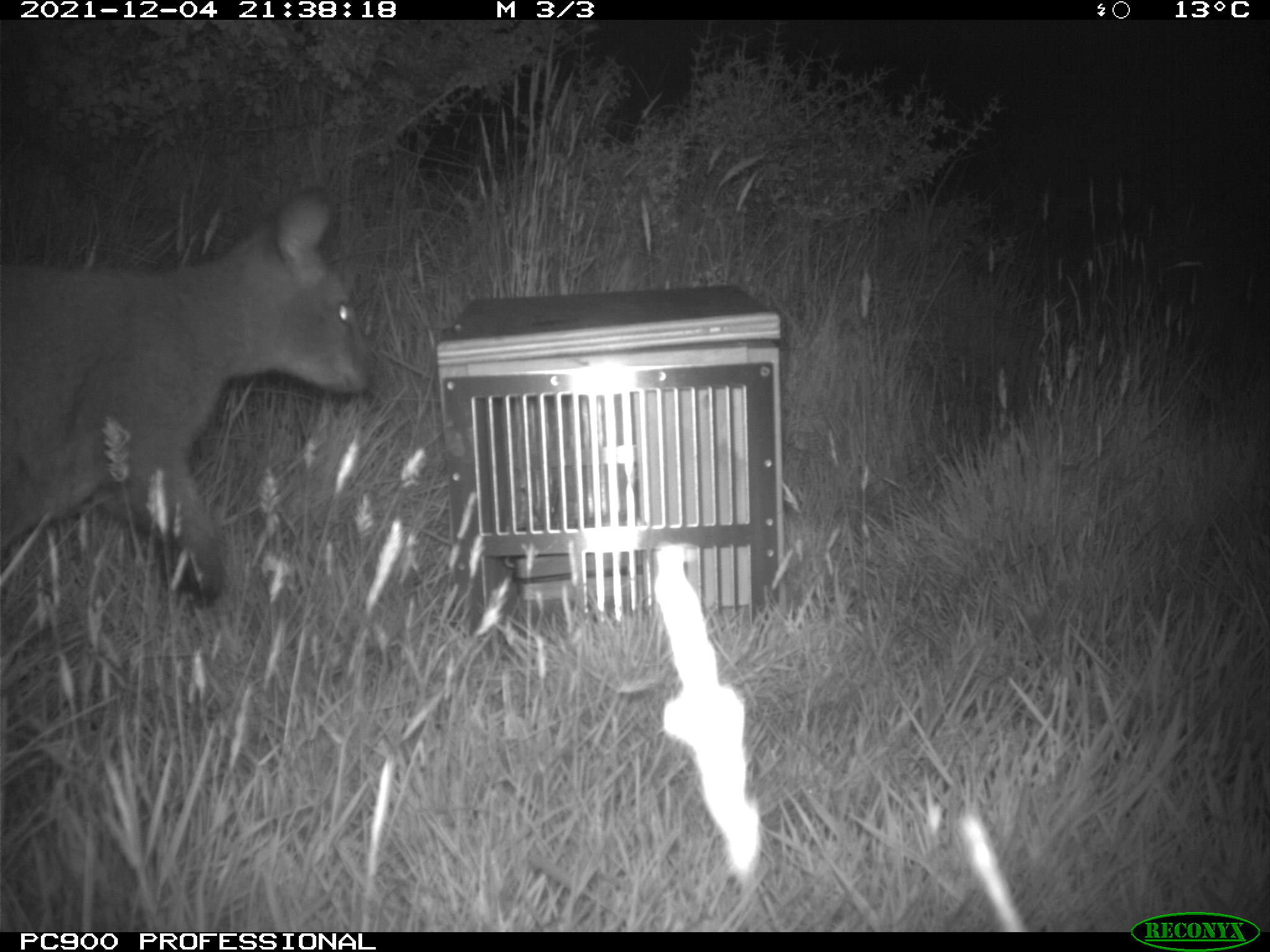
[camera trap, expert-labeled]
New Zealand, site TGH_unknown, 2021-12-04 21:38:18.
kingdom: Animalia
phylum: Chordata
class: Mammalia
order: Diprotodontia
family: Macropodidae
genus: Notamacropus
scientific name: Notamacropus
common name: wallaby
Wallaby (Notamacropus).